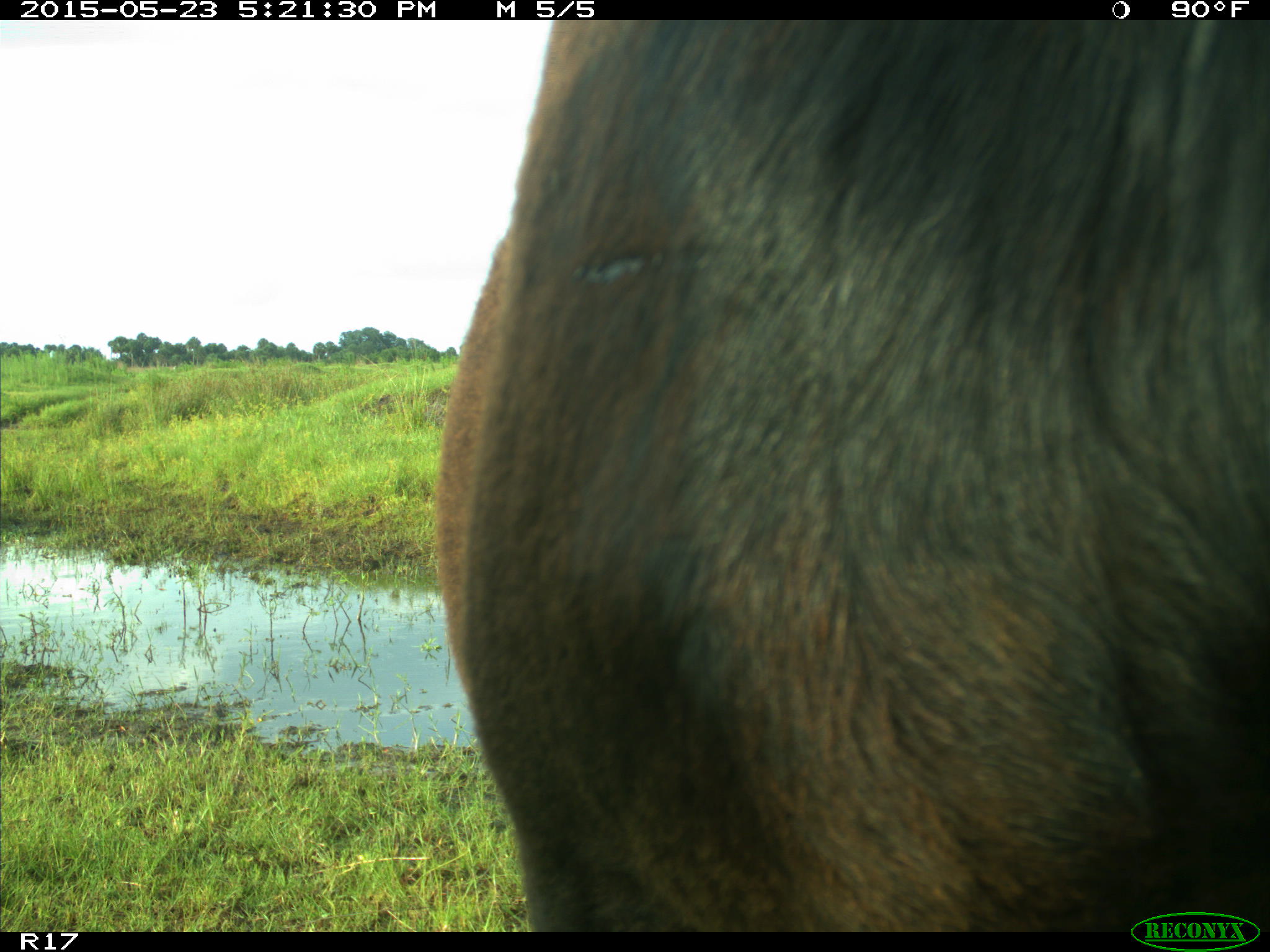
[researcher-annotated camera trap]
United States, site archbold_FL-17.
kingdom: Animalia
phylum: Chordata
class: Mammalia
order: Artiodactyla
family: Bovidae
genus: Bos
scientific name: Bos taurus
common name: domestic cow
Bos taurus (domestic cow).